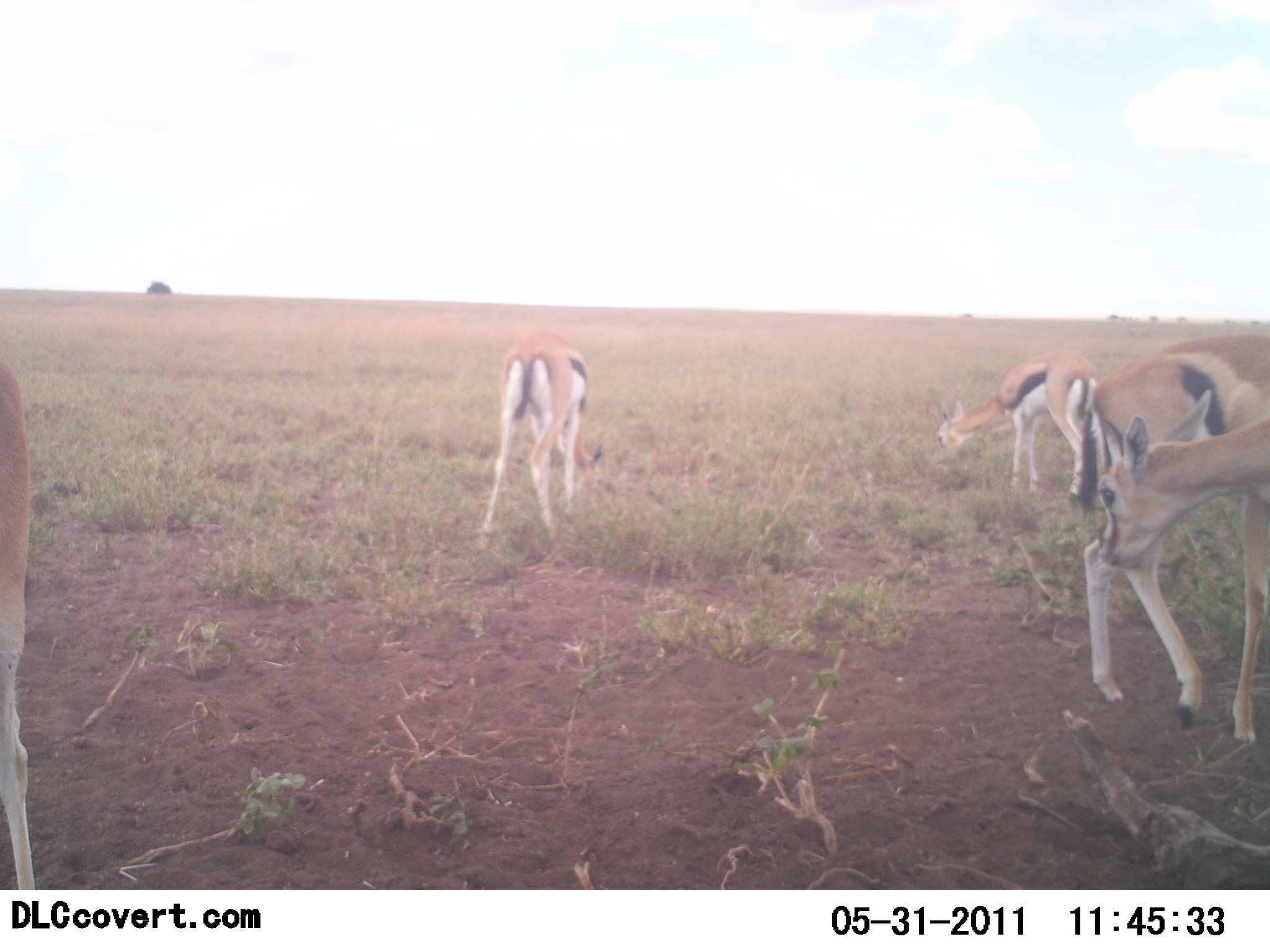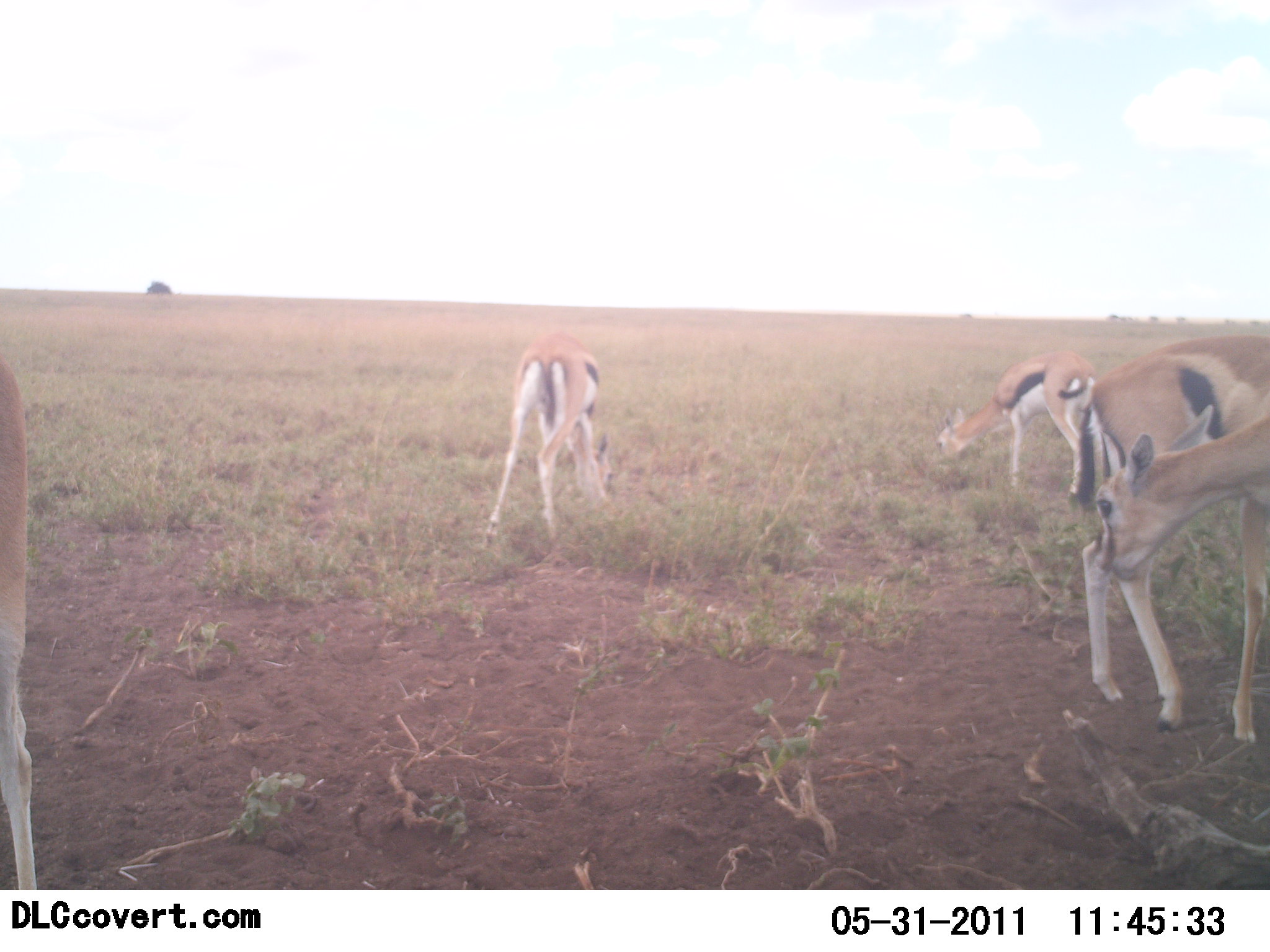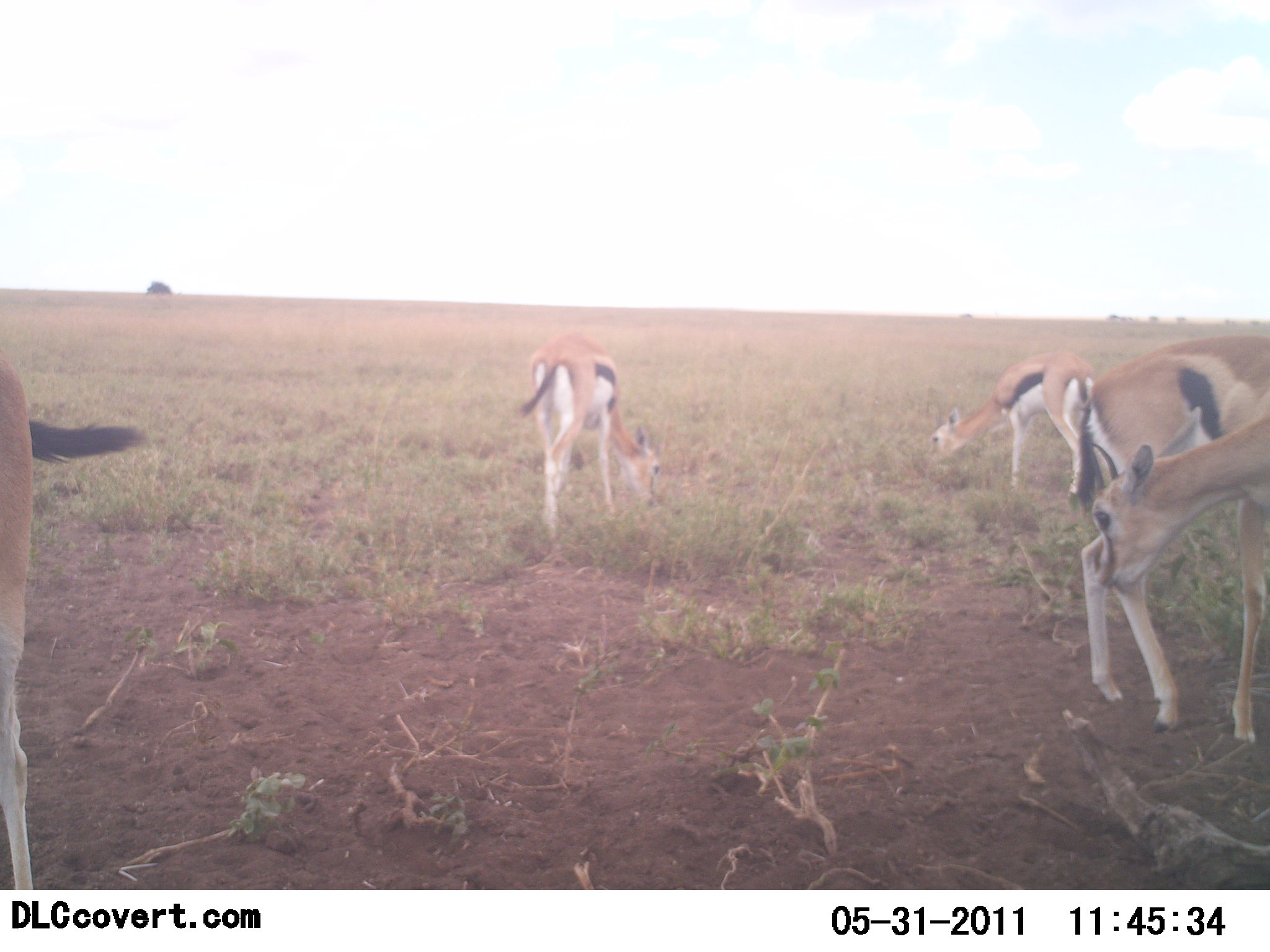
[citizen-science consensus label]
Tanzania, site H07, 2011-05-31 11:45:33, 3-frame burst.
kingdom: Animalia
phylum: Chordata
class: Mammalia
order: Artiodactyla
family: Bovidae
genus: Eudorcas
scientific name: Eudorcas thomsonii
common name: thomson's gazelle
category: gazellethomsons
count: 4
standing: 55%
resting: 9%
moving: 18%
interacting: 9%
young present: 9%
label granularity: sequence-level